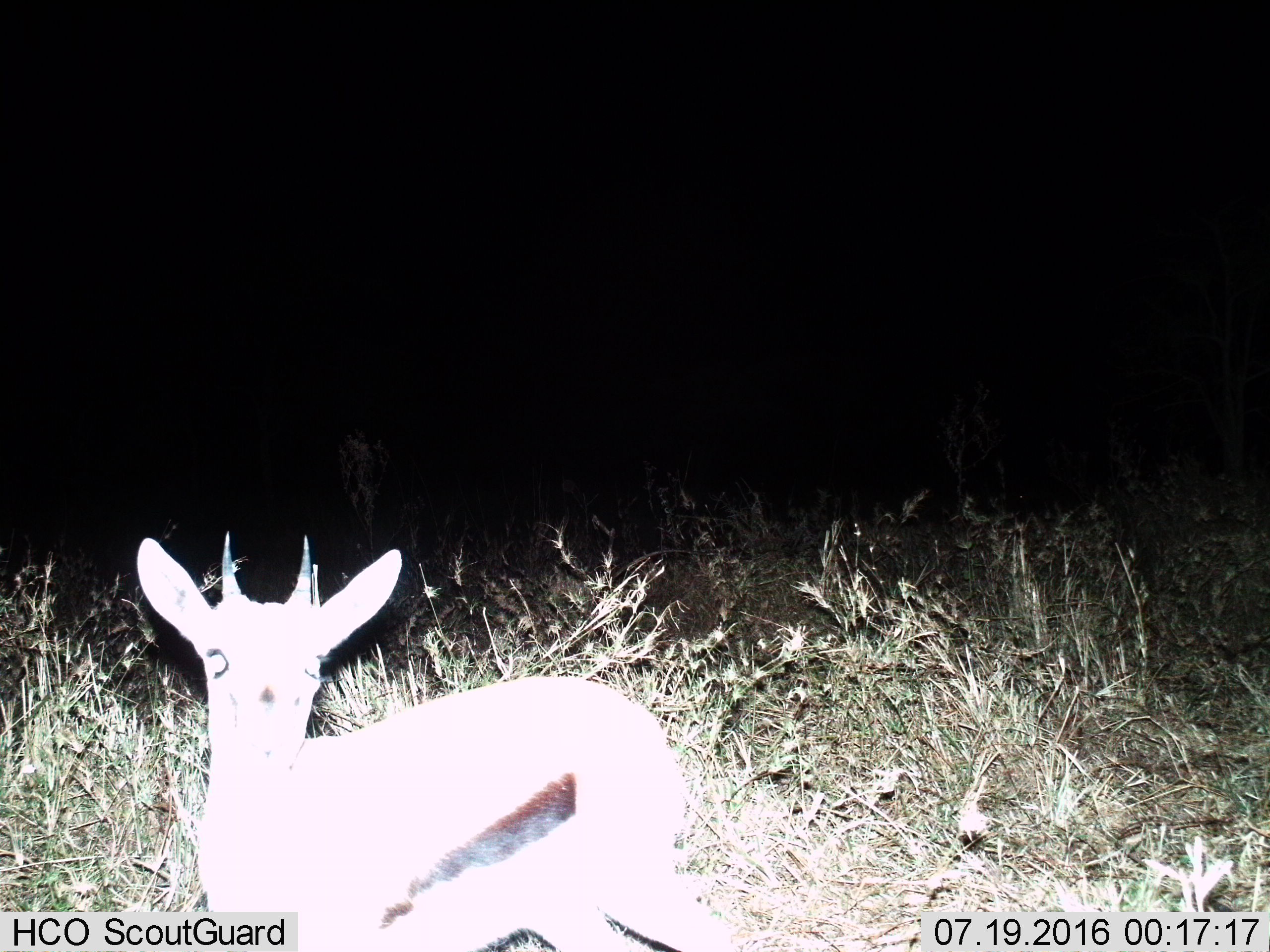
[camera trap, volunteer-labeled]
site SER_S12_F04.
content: unidentified animal